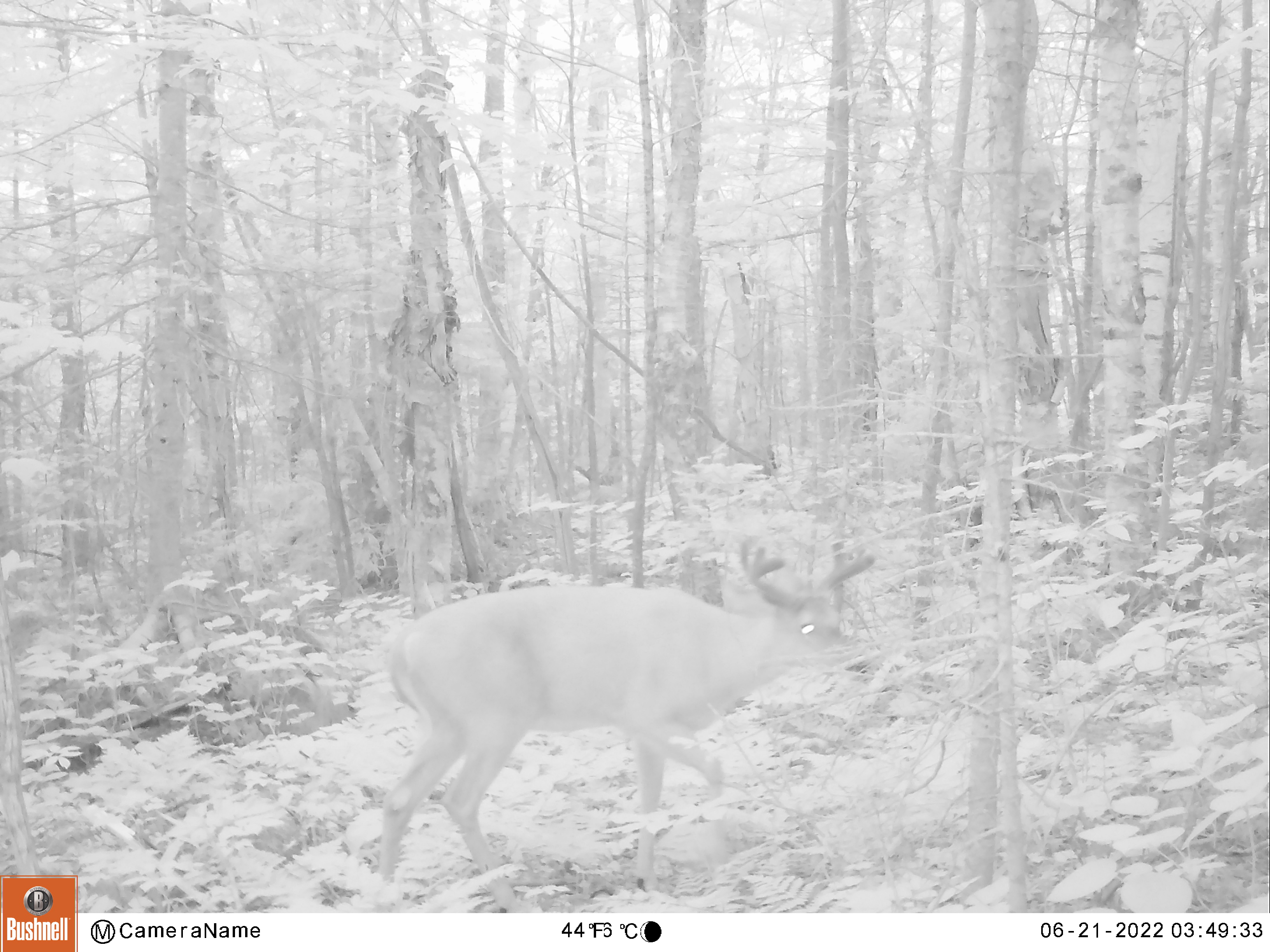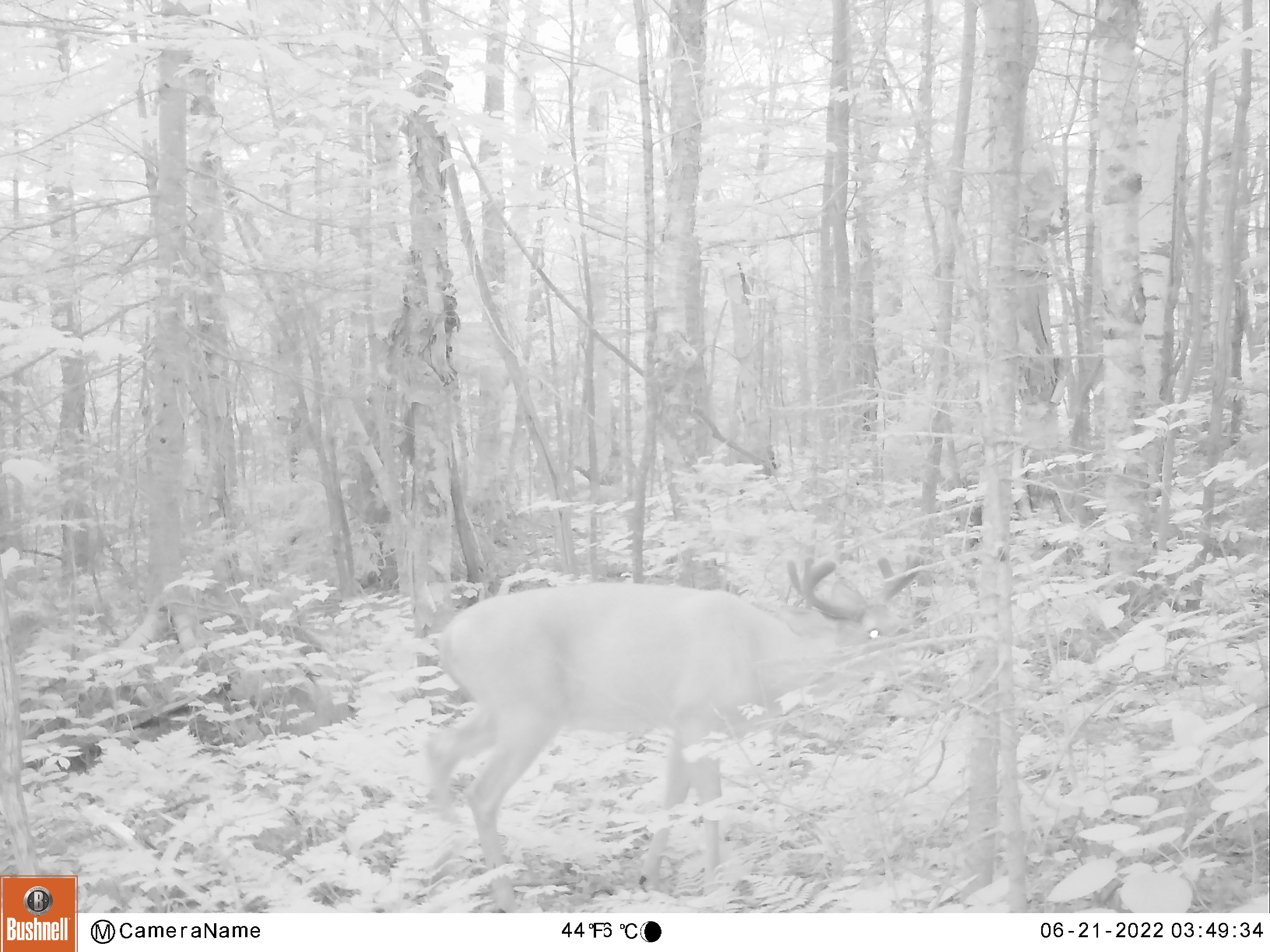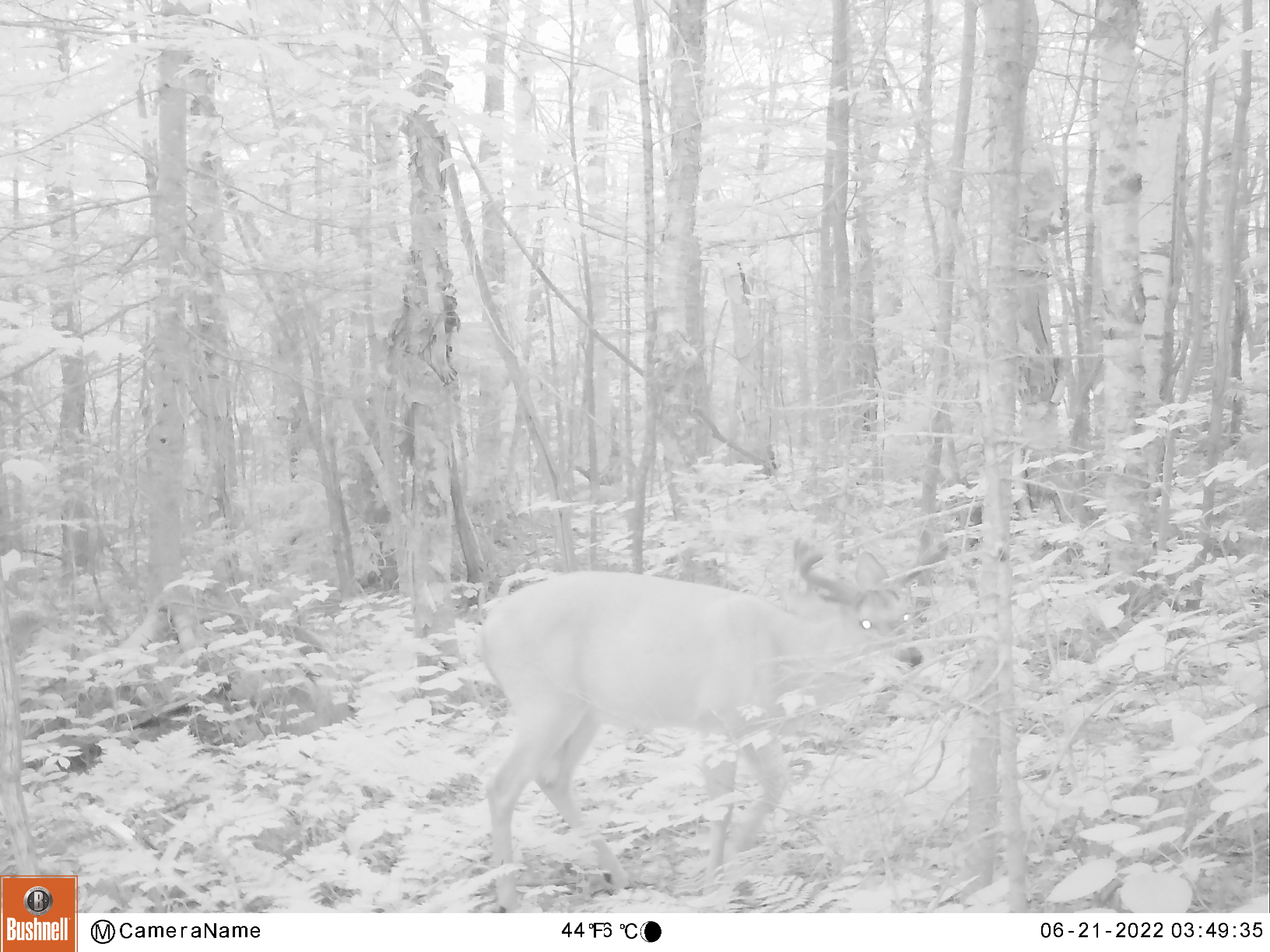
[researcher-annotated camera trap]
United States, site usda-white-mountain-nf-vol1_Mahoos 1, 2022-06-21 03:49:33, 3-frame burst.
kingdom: Animalia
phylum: Chordata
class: Mammalia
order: Artiodactyla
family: Cervidae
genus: Odocoileus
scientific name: Odocoileus virginianus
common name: white-tailed deer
White-tailed deer (Odocoileus virginianus).